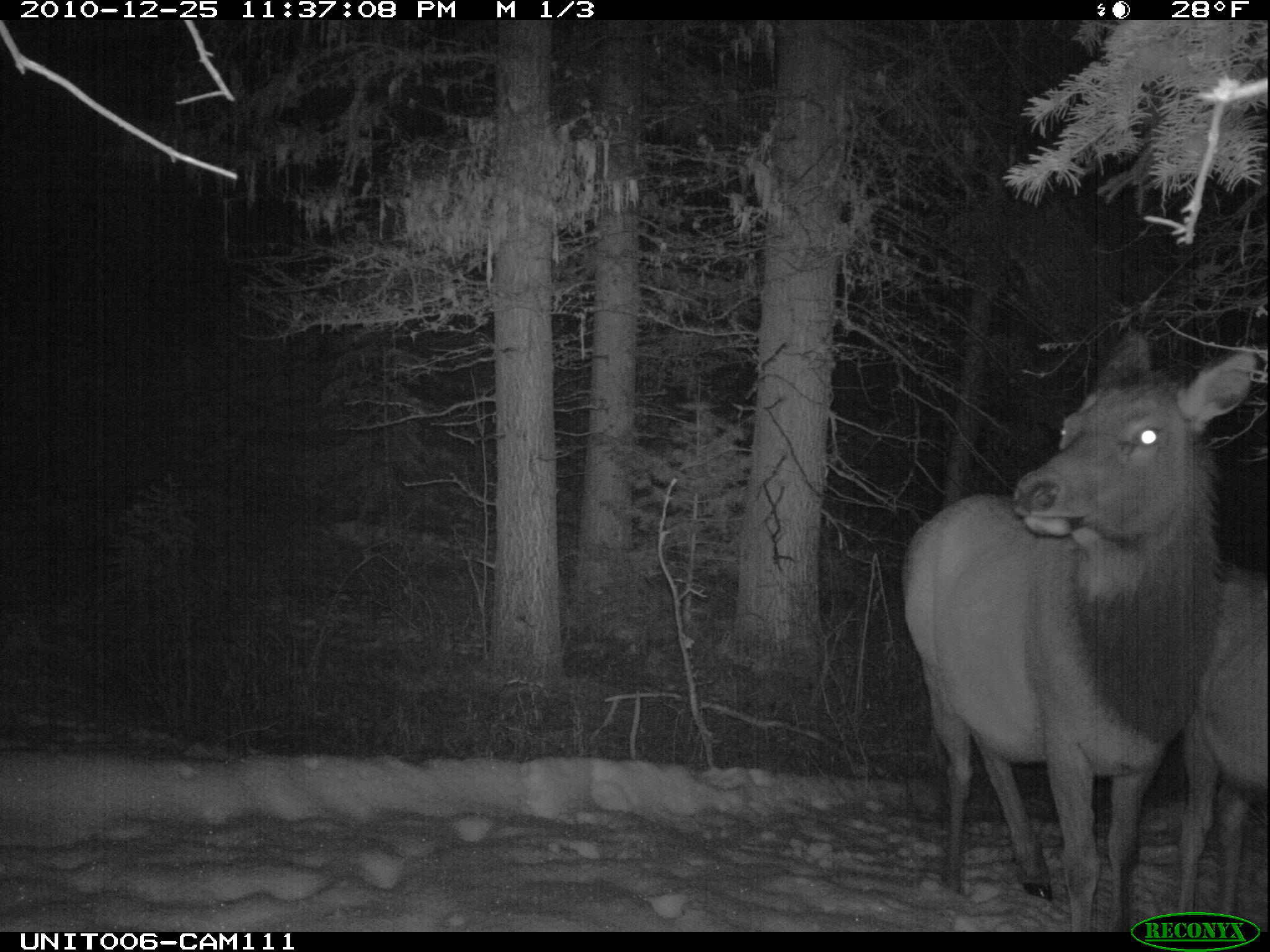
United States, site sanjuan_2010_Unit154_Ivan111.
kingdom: Animalia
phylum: Chordata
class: Mammalia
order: Artiodactyla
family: Cervidae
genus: Cervus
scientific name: Cervus elaphus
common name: red deer